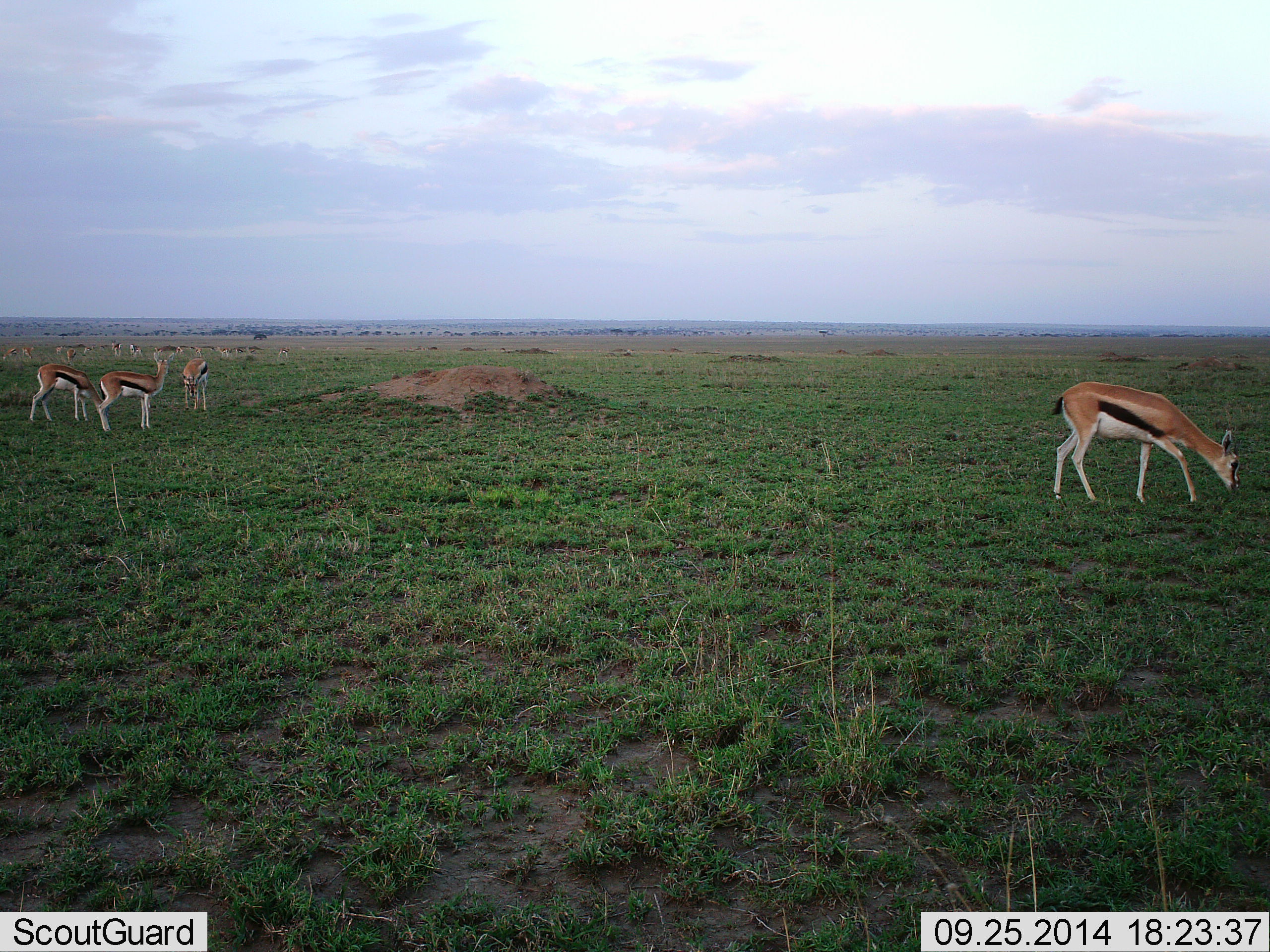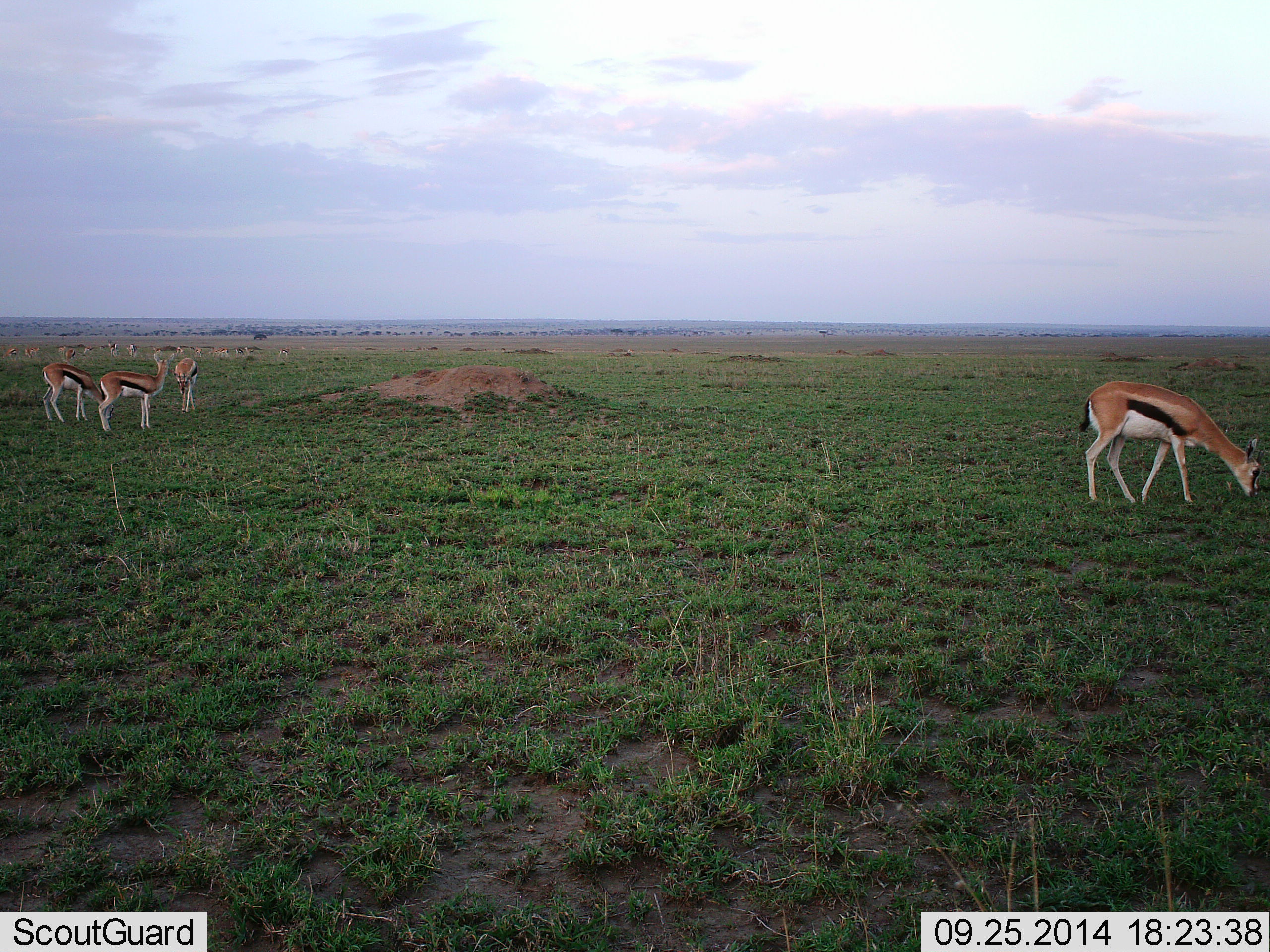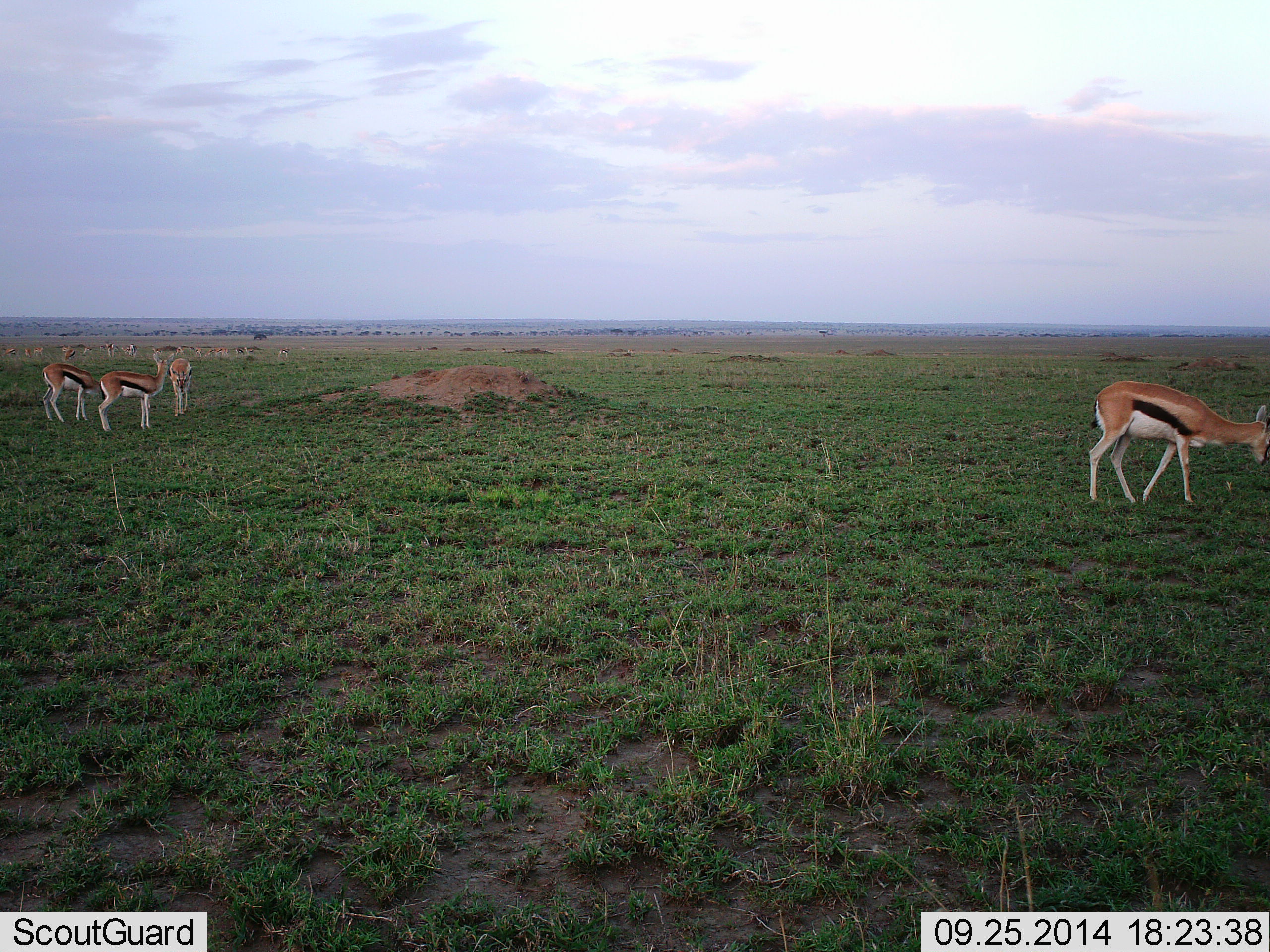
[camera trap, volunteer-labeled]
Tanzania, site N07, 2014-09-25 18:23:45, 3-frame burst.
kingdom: Animalia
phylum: Chordata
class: Mammalia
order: Artiodactyla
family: Bovidae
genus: Eudorcas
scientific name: Eudorcas thomsonii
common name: thomson's gazelle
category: gazellethomsons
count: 11-50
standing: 80%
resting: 10%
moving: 10%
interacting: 0%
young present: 0%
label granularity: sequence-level